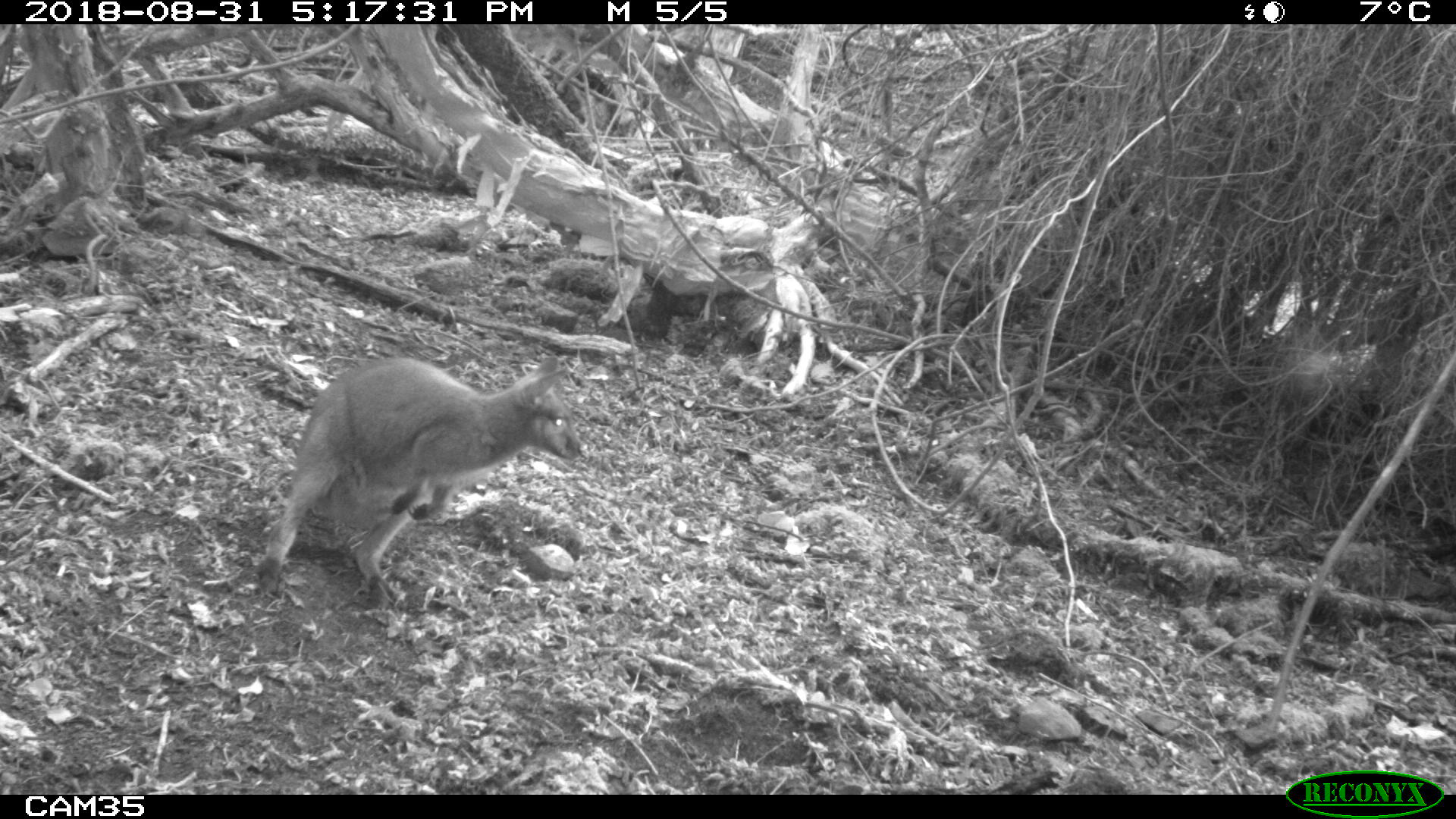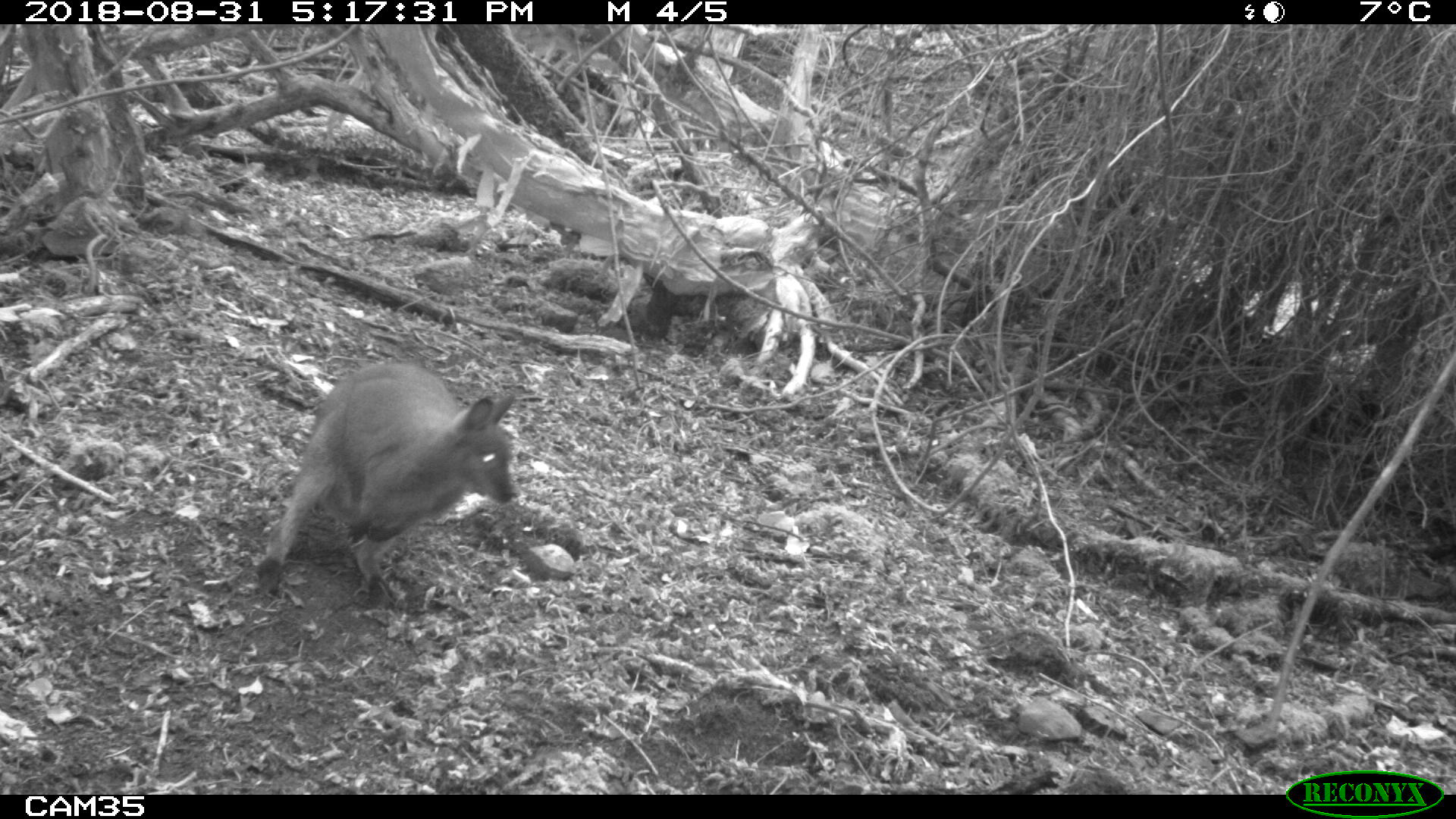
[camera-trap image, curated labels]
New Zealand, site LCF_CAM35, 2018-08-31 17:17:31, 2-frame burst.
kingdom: Animalia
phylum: Chordata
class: Mammalia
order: Diprotodontia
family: Macropodidae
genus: Notamacropus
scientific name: Notamacropus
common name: wallaby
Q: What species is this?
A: Wallaby (Notamacropus).